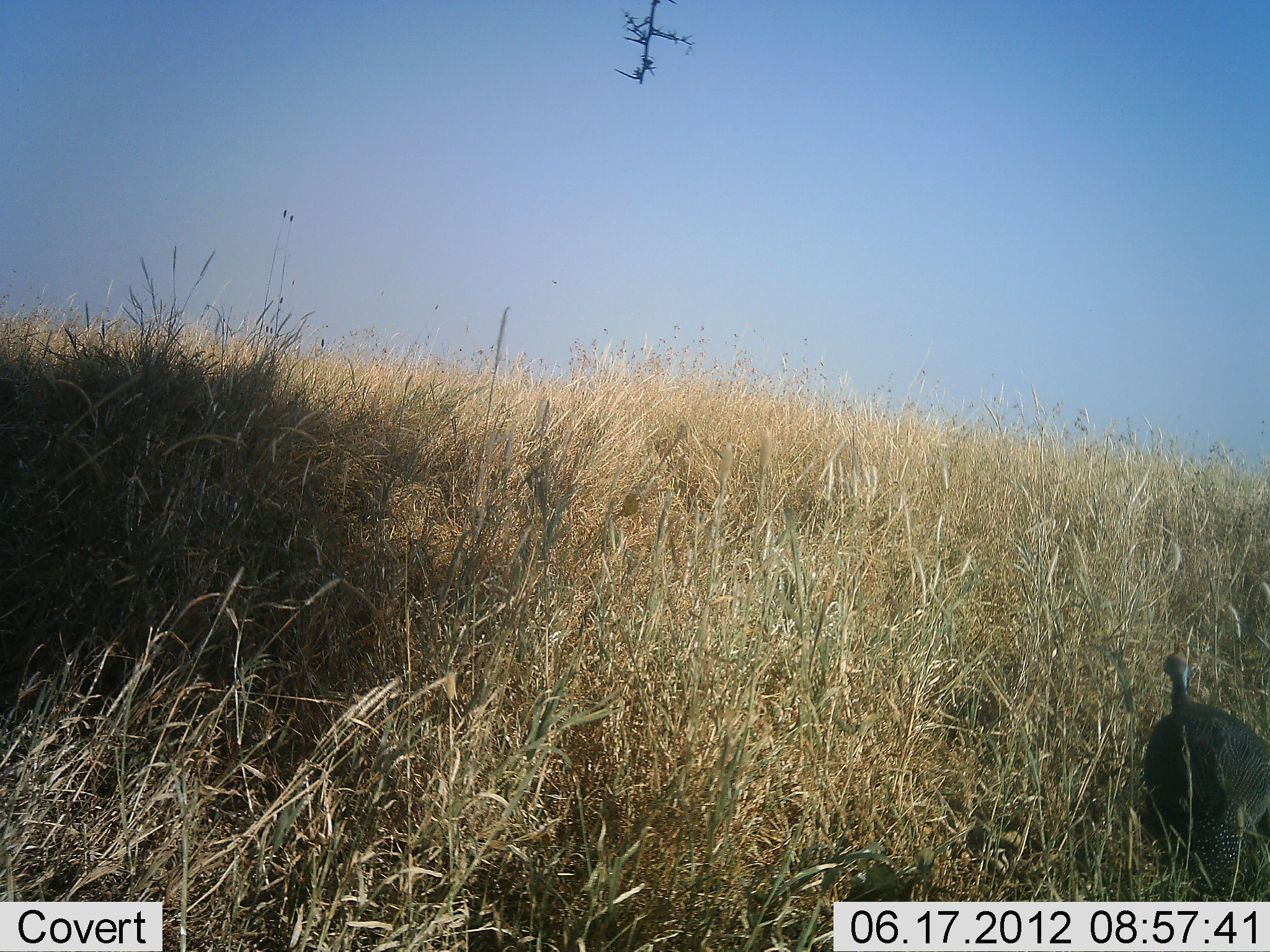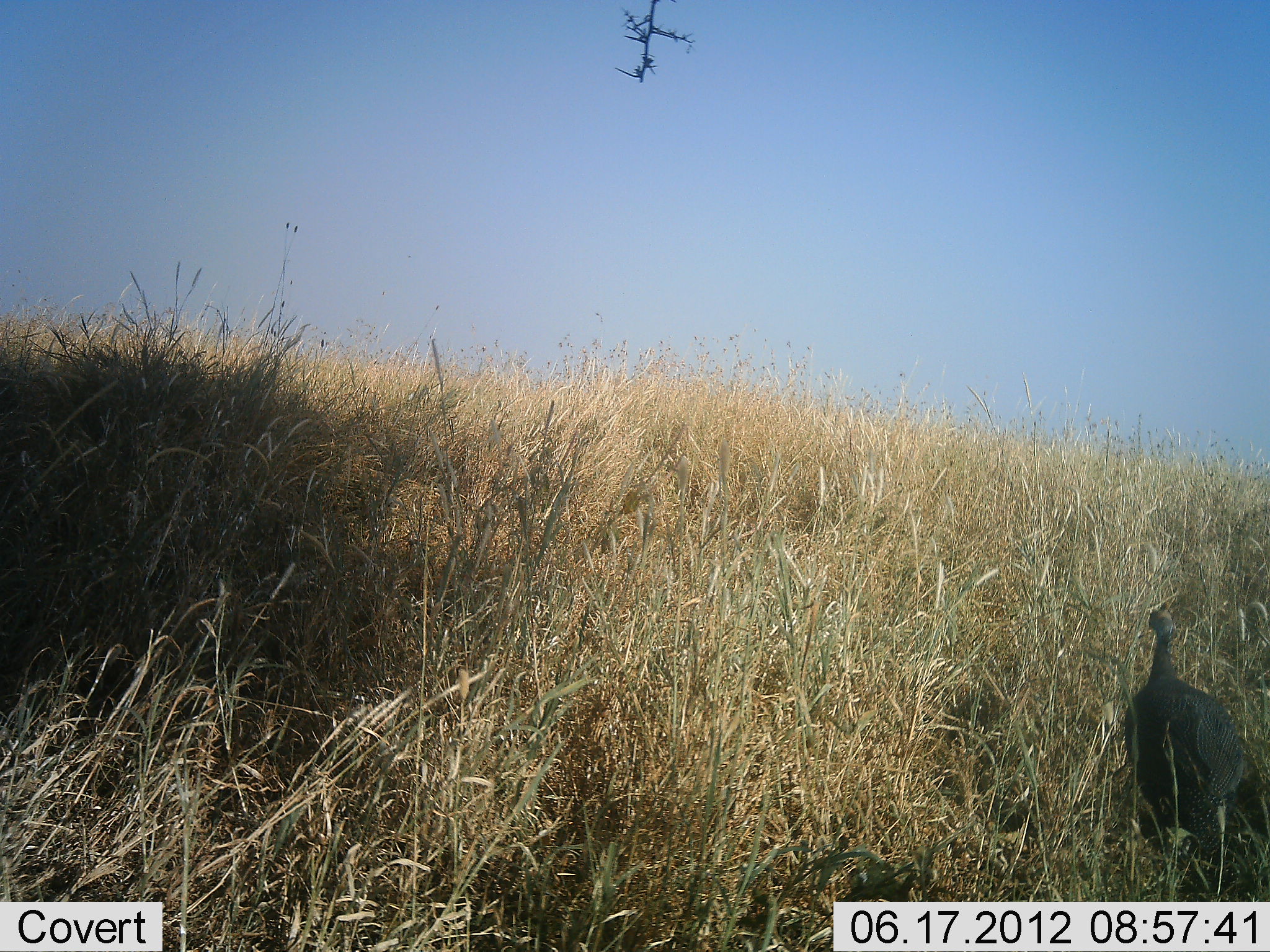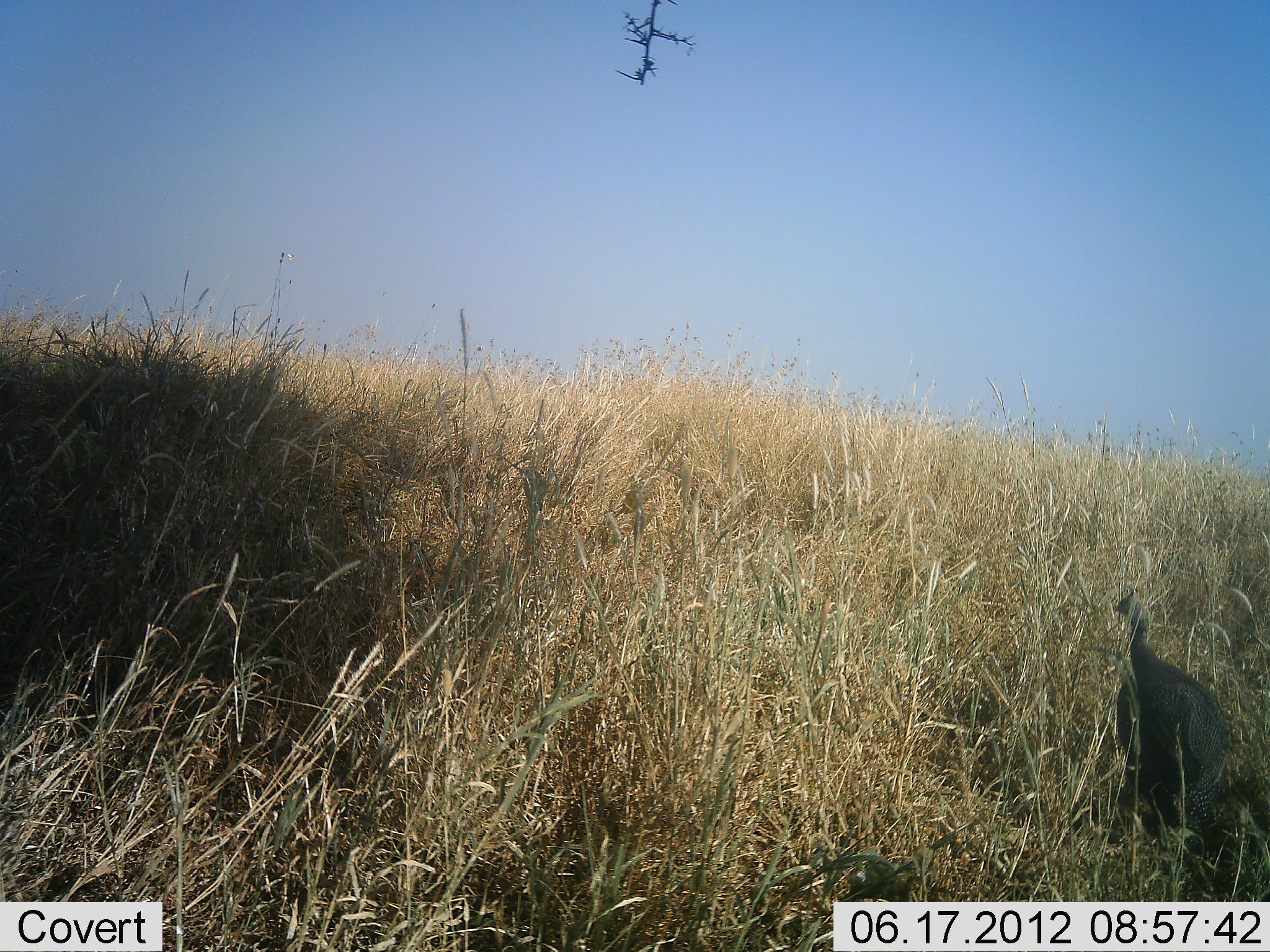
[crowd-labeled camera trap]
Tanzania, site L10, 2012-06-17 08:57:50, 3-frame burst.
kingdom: Animalia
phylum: Chordata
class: Aves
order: Galliformes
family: Numididae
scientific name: Numididae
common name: guinea fowl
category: guineafowl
Guineafowl (guinea fowl) (Numididae), count 1. Behavior (volunteer vote fractions): standing 10%, resting 0%, moving 90%, interacting 0%. Young present (vote fraction): 0%. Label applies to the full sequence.